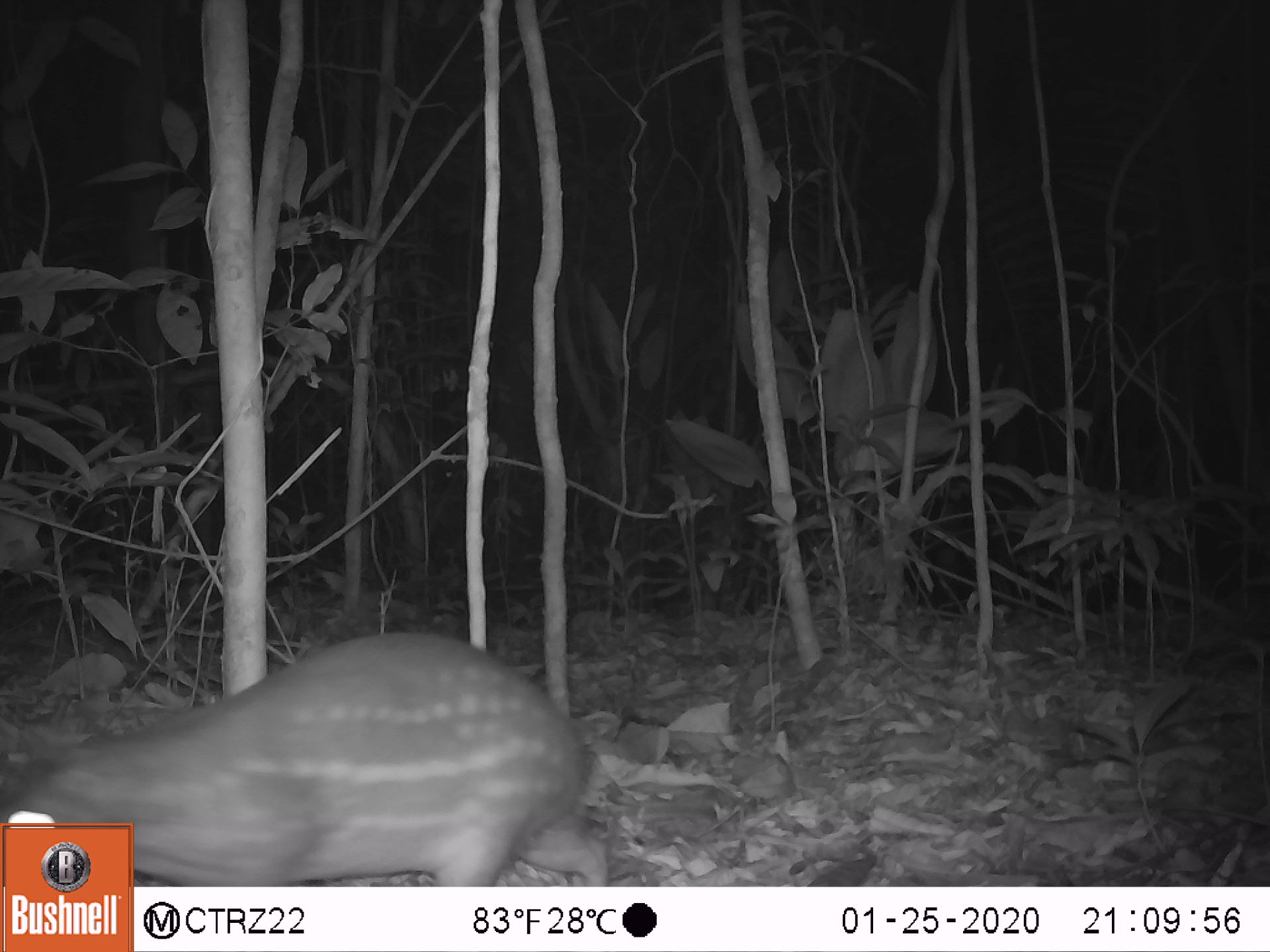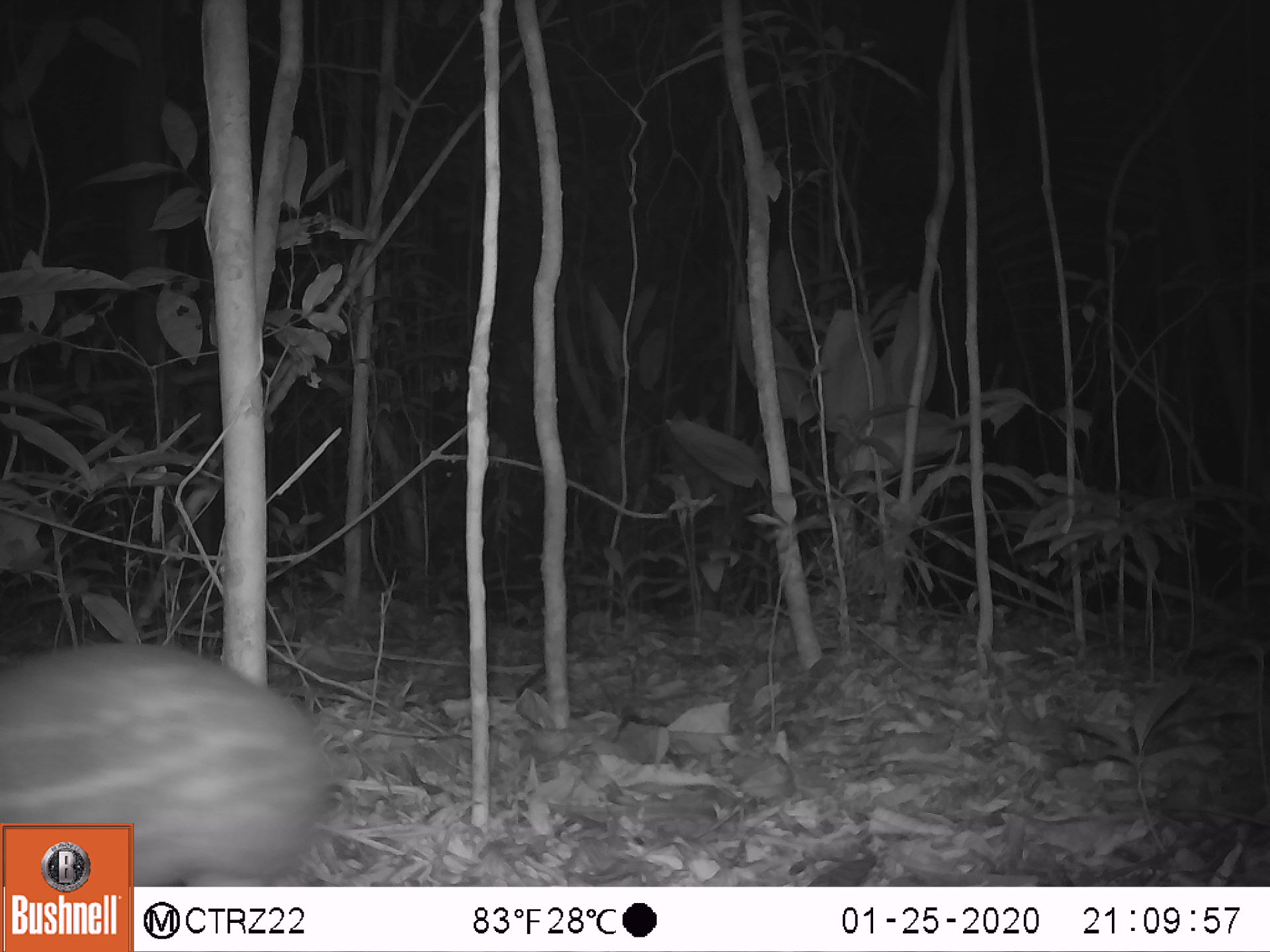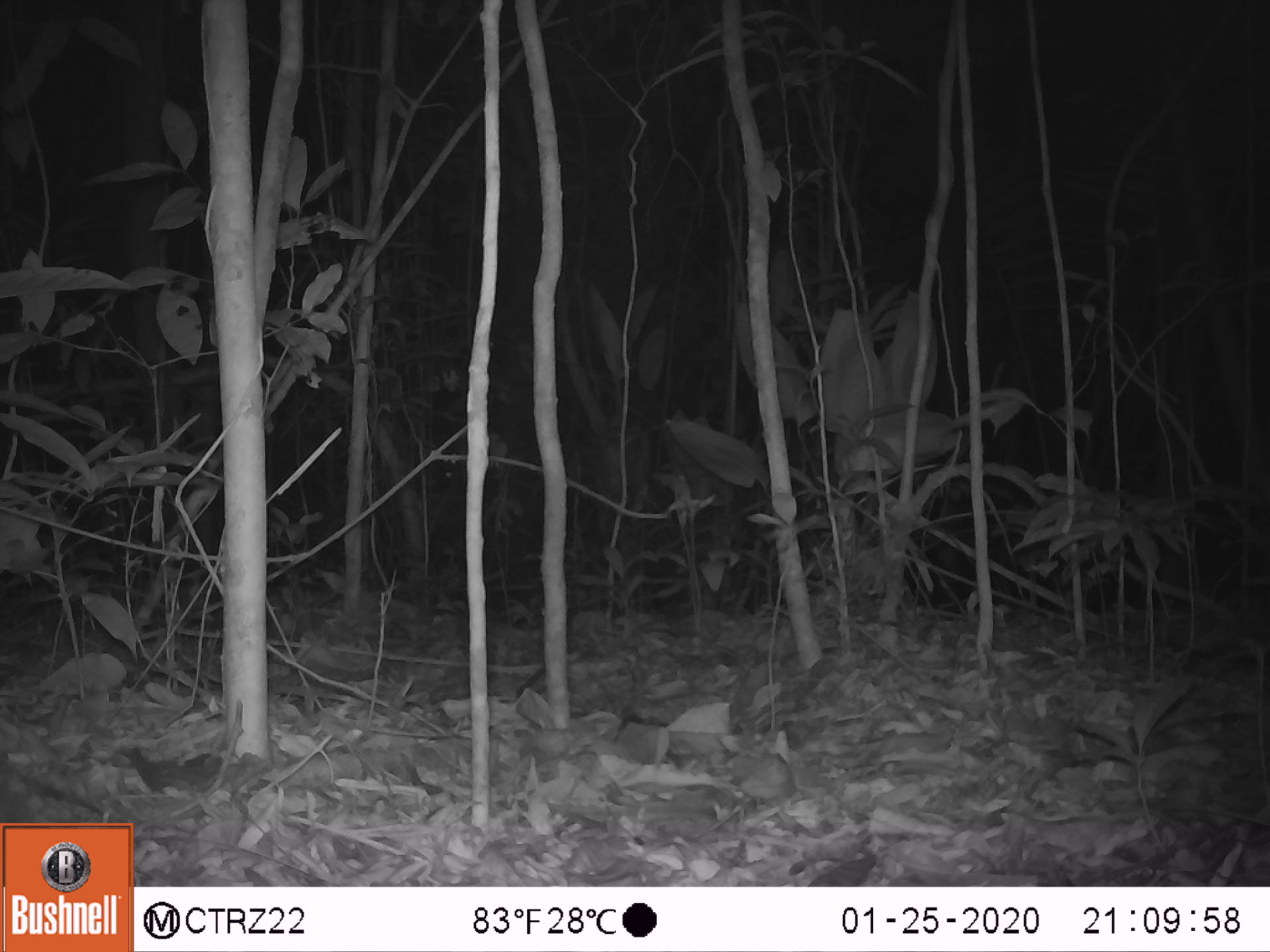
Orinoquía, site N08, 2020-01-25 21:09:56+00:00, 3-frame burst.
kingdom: Animalia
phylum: Chordata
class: Mammalia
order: Rodentia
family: Cuniculidae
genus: Cuniculus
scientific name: Cuniculus paca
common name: spotted paca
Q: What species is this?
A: Spotted paca (Cuniculus paca).